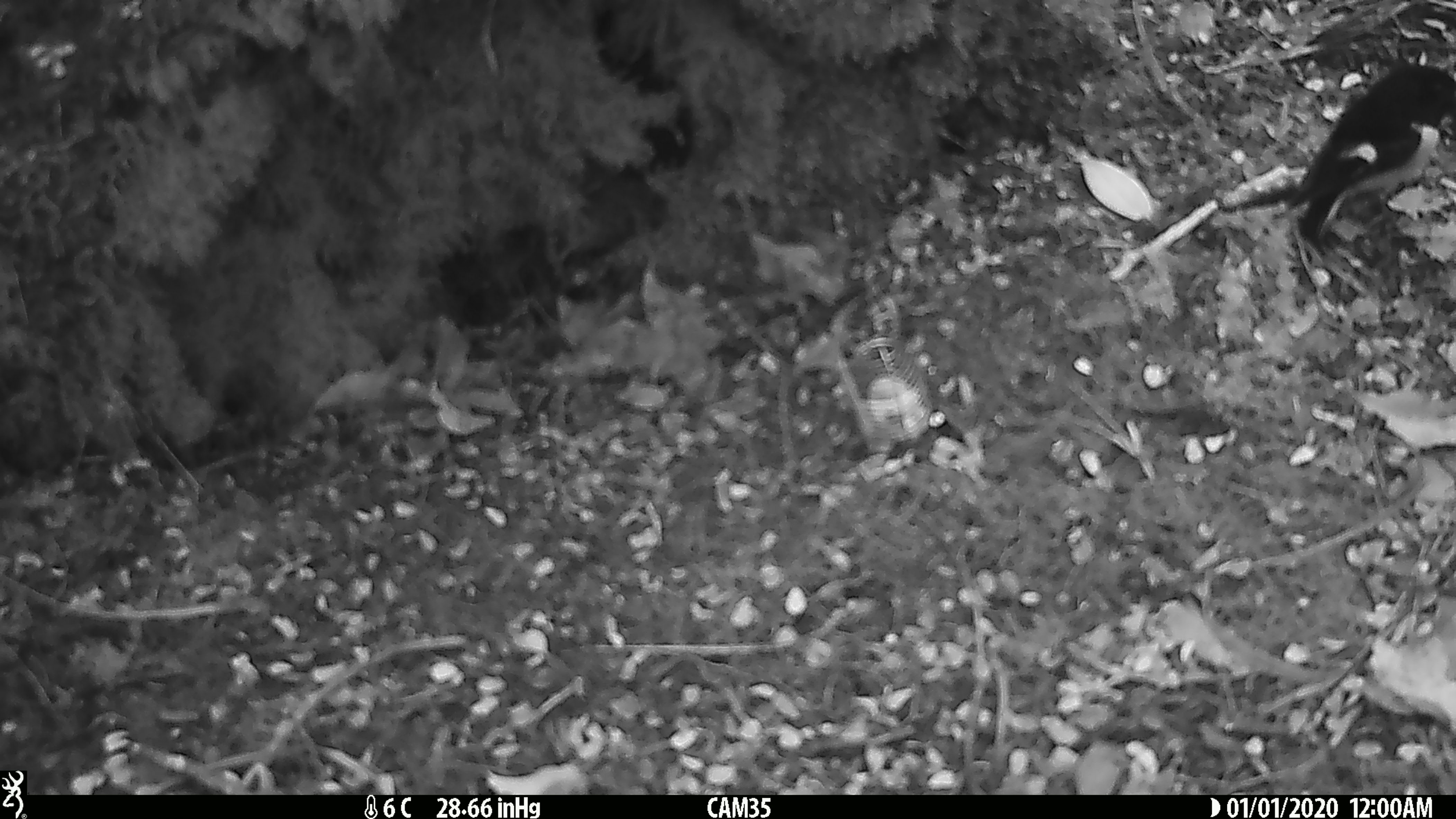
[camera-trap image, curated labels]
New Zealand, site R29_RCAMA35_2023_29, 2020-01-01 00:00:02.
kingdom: Animalia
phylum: Chordata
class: Aves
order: Passeriformes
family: Petroicidae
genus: Petroica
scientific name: Petroica macrocephala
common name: tomtit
Tomtit (Petroica macrocephala).